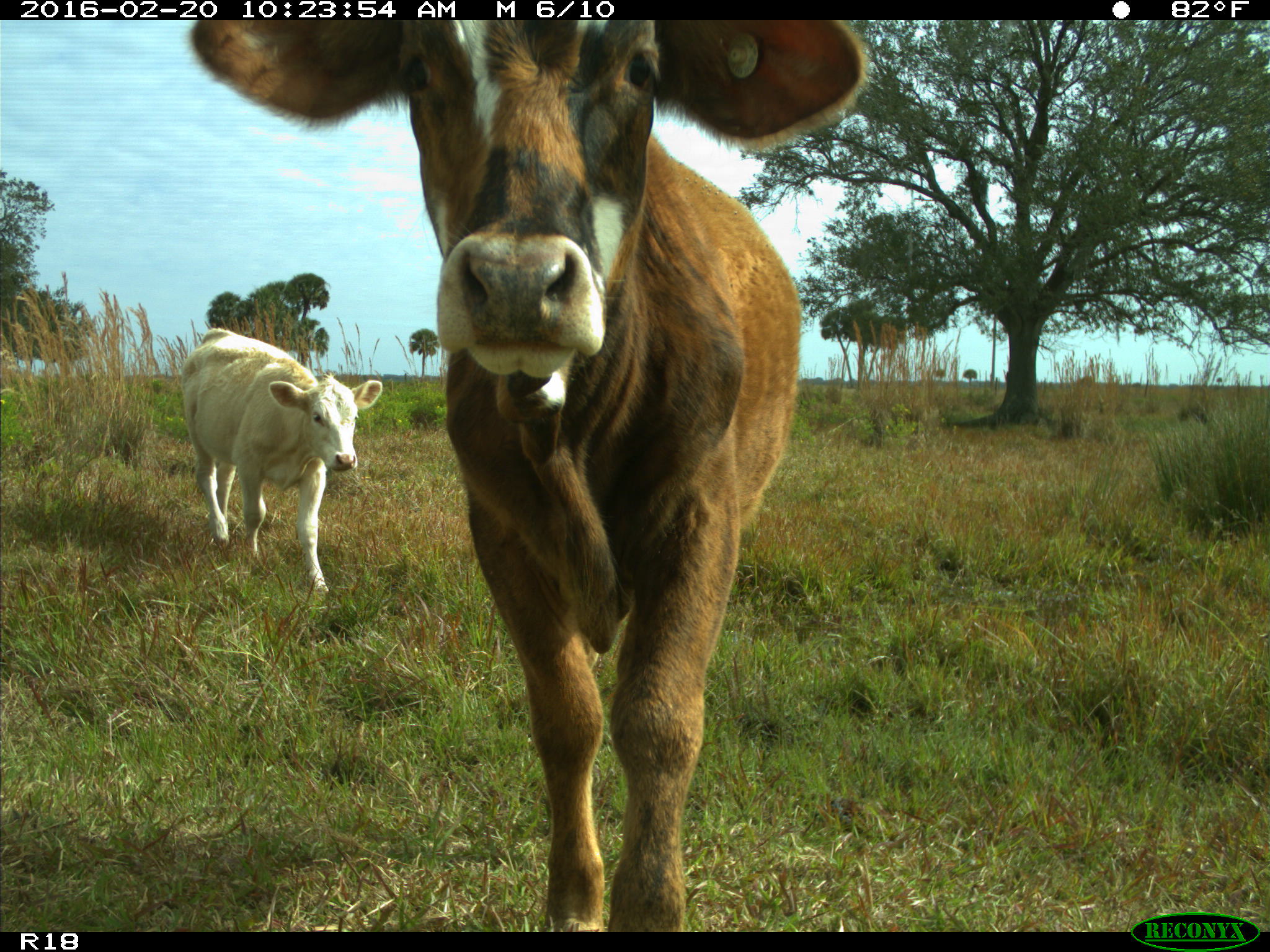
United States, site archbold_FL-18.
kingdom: Animalia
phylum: Chordata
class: Mammalia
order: Artiodactyla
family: Bovidae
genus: Bos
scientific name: Bos taurus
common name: domestic cow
Bos taurus (domestic cow).